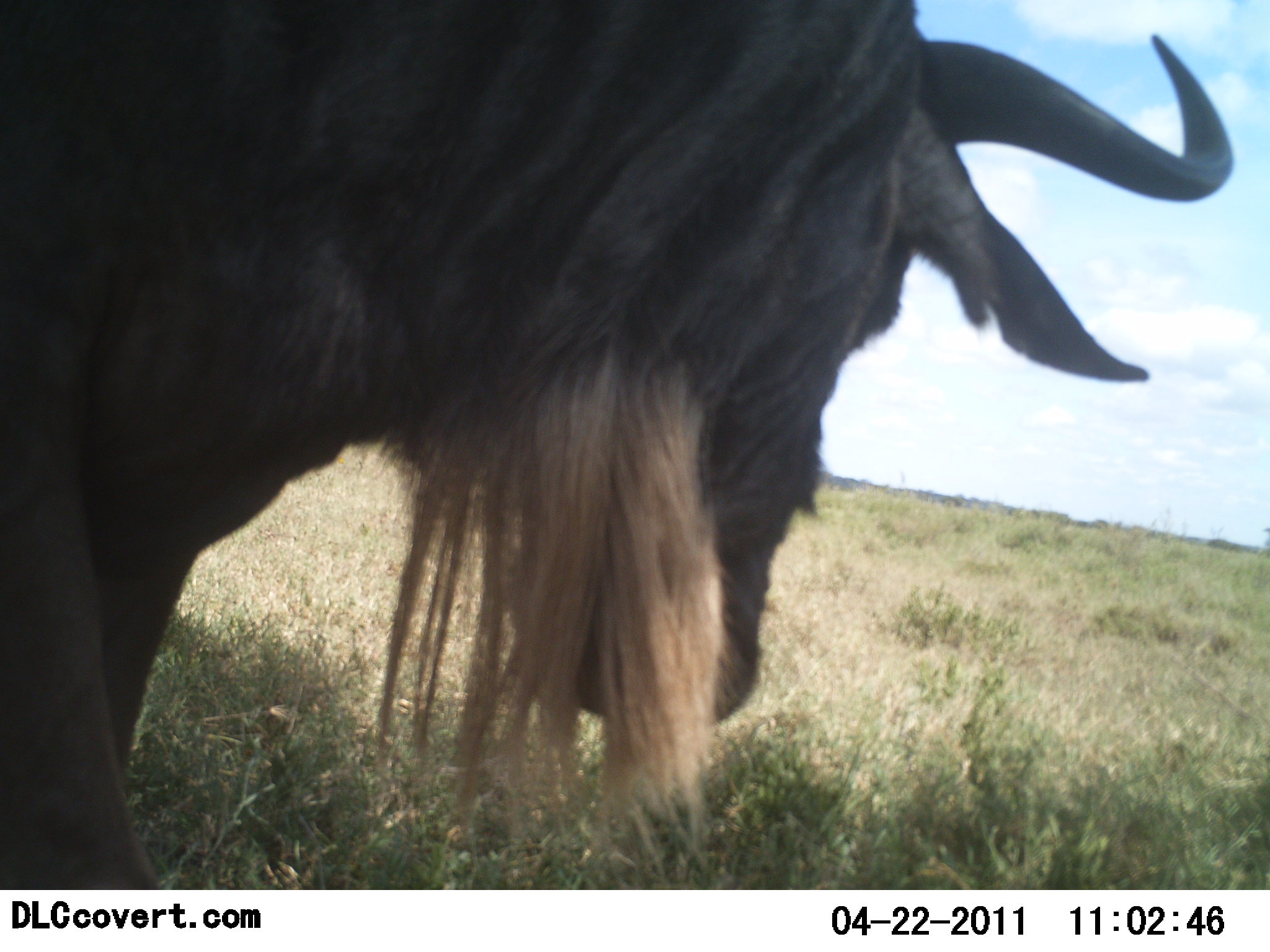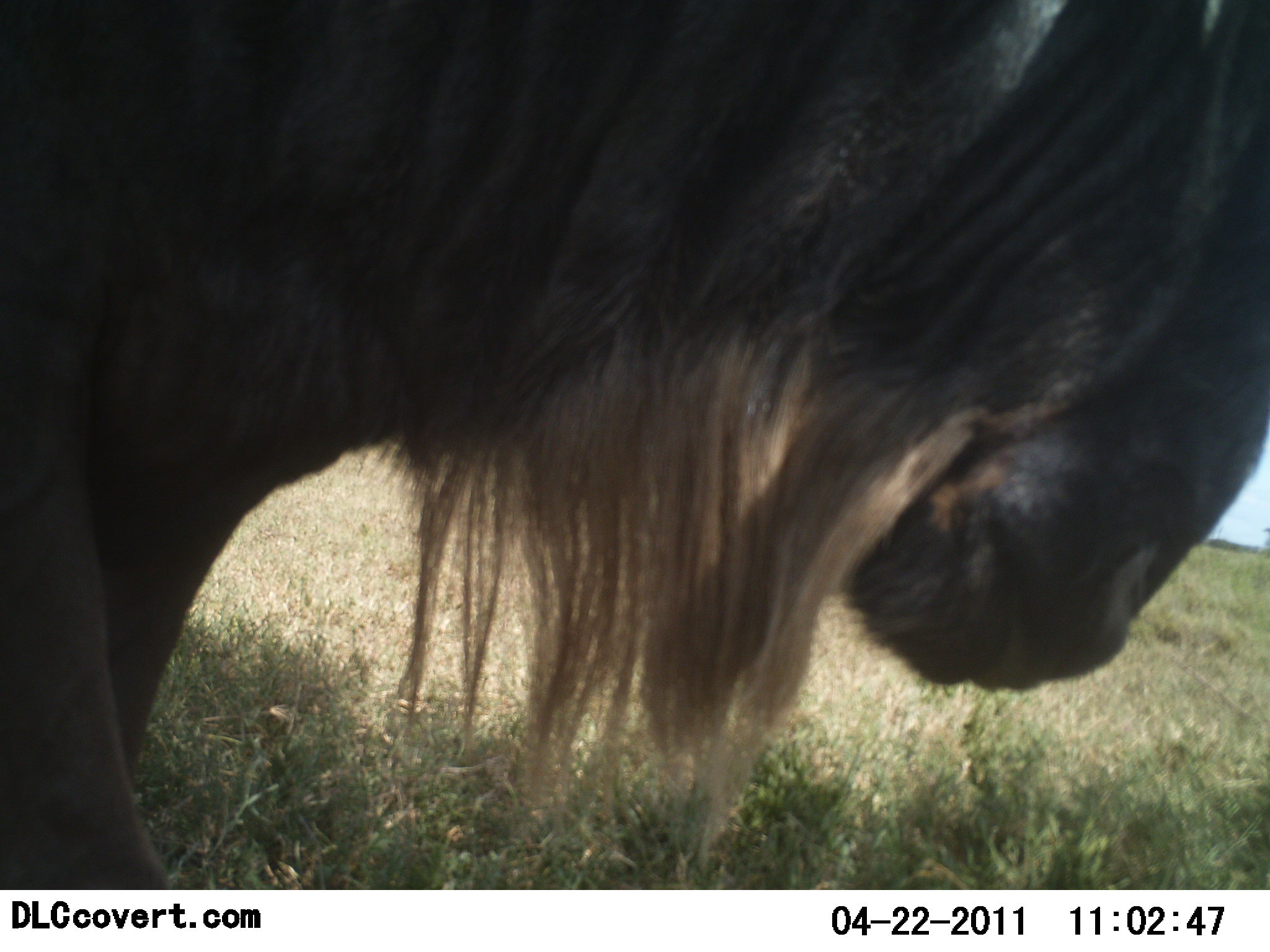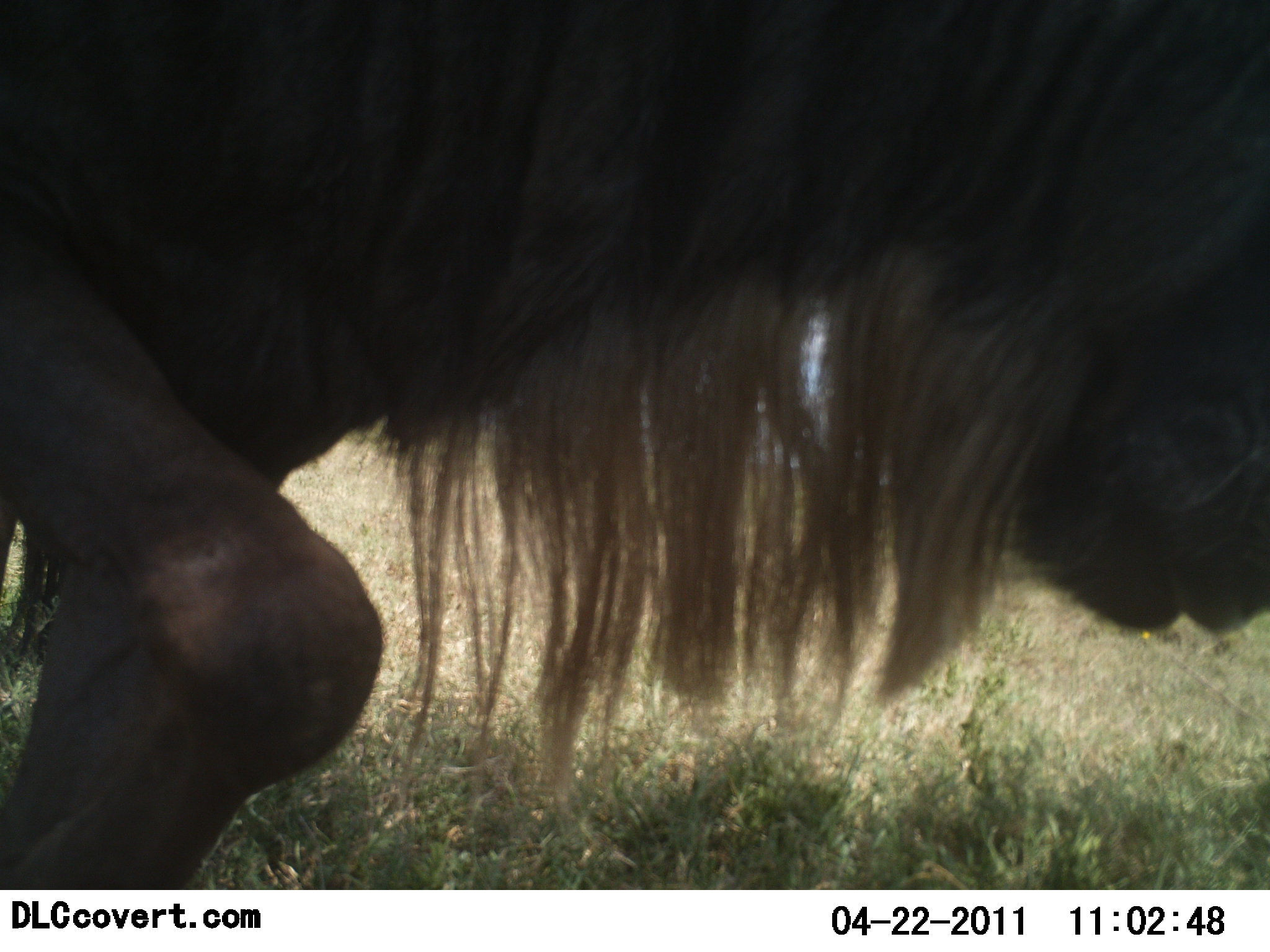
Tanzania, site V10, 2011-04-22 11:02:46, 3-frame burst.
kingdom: Animalia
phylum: Chordata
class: Mammalia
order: Artiodactyla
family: Bovidae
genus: Connochaetes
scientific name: Connochaetes taurinus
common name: blue wildebeest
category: wildebeest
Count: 1.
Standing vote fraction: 50%.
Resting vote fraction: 0%.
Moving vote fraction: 30%.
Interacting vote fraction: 10%.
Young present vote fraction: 0%.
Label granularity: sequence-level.